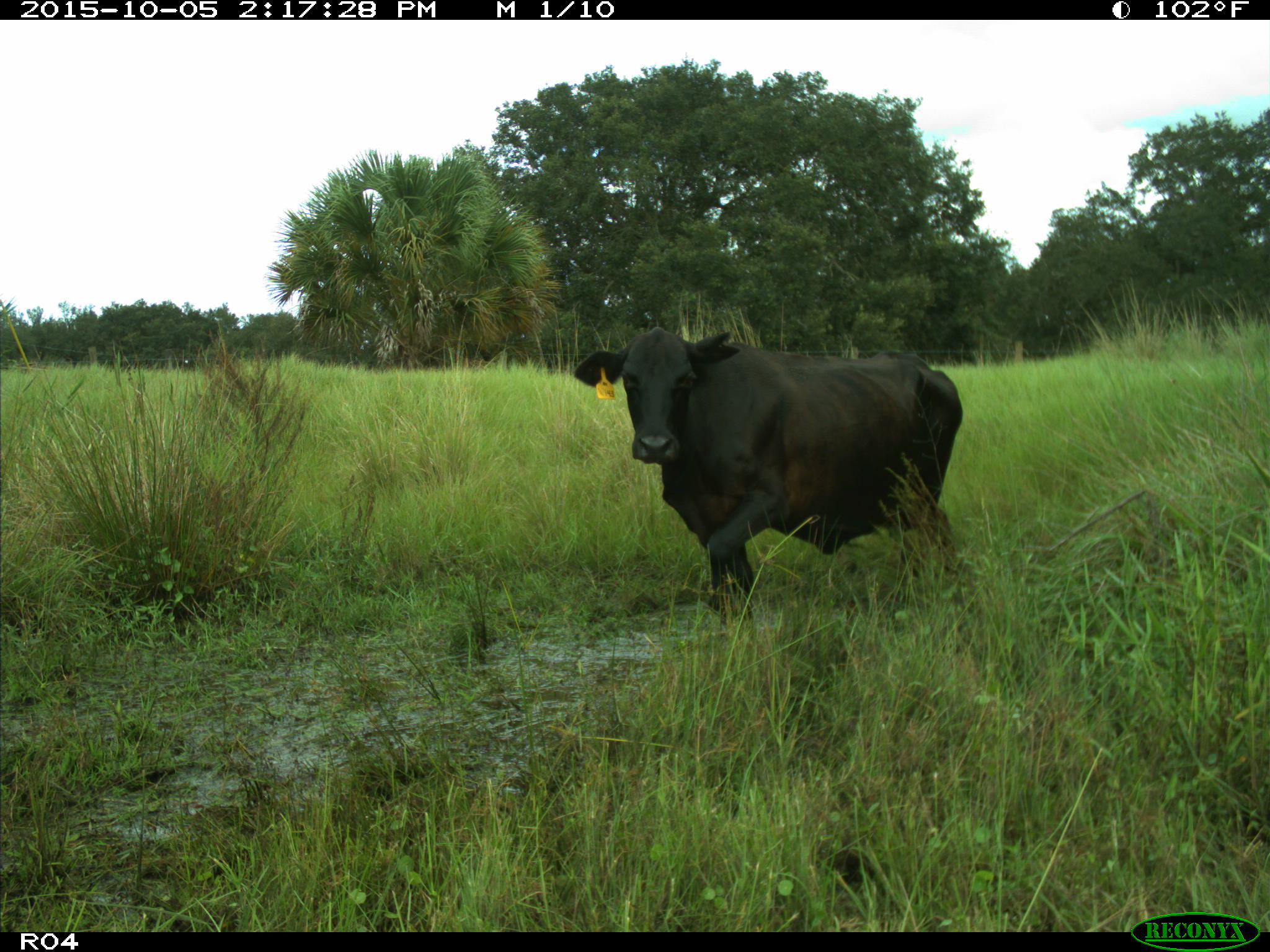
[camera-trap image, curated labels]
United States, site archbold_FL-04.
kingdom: Animalia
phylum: Chordata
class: Mammalia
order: Artiodactyla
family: Bovidae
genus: Bos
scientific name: Bos taurus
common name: domestic cow